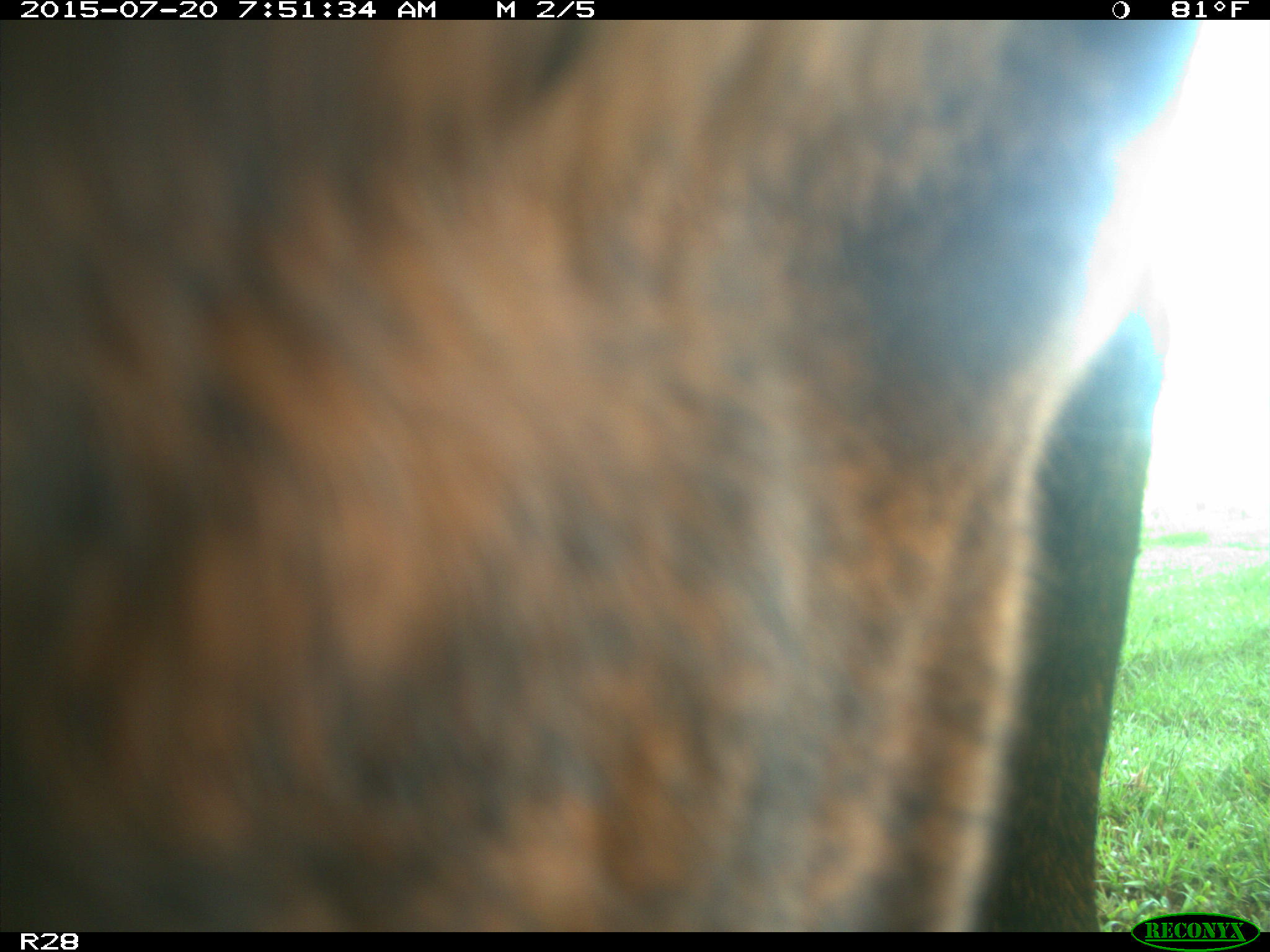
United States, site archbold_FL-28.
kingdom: Animalia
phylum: Chordata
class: Mammalia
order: Artiodactyla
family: Bovidae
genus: Bos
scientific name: Bos taurus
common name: domestic cow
Bos taurus (domestic cow).